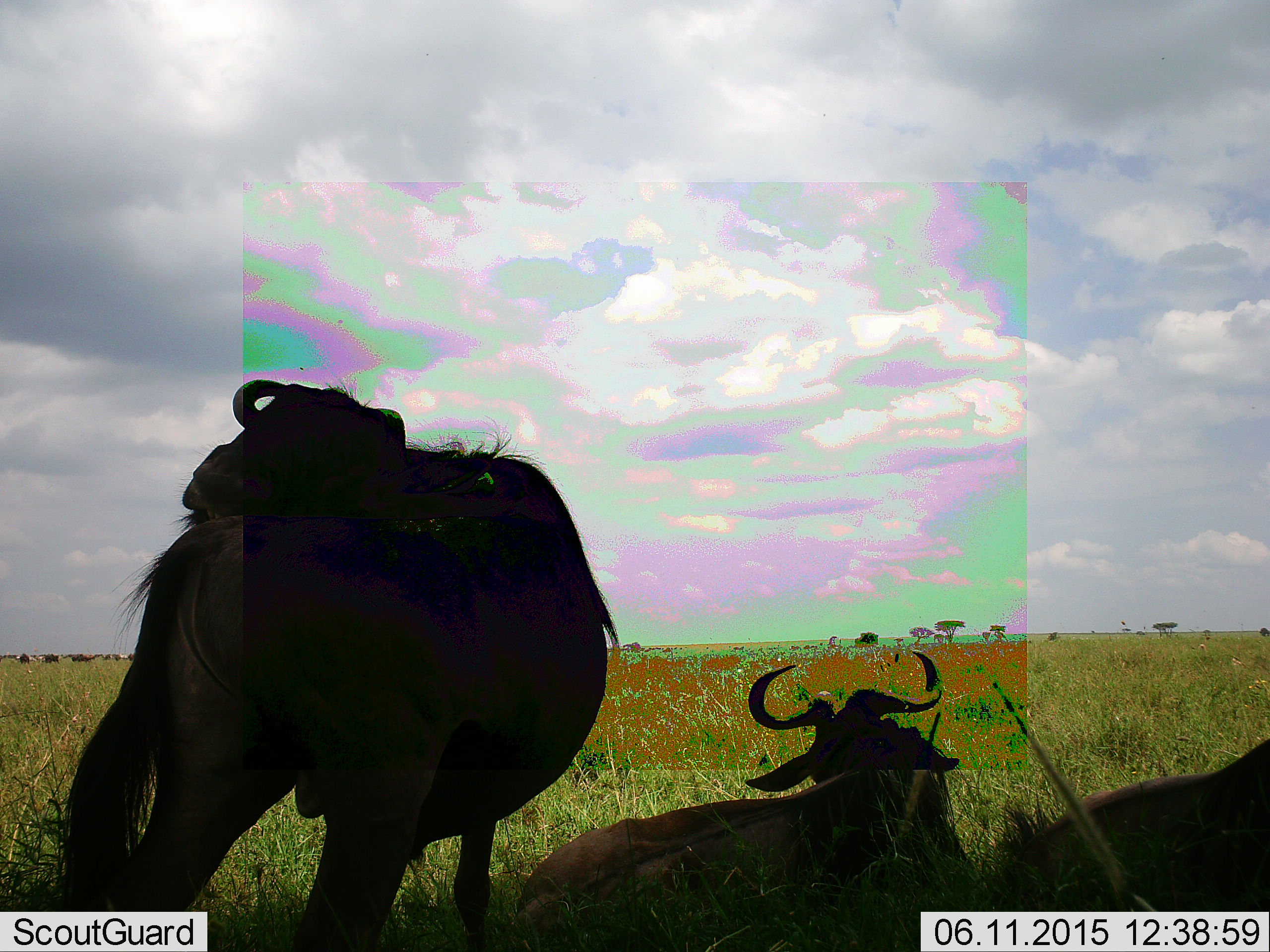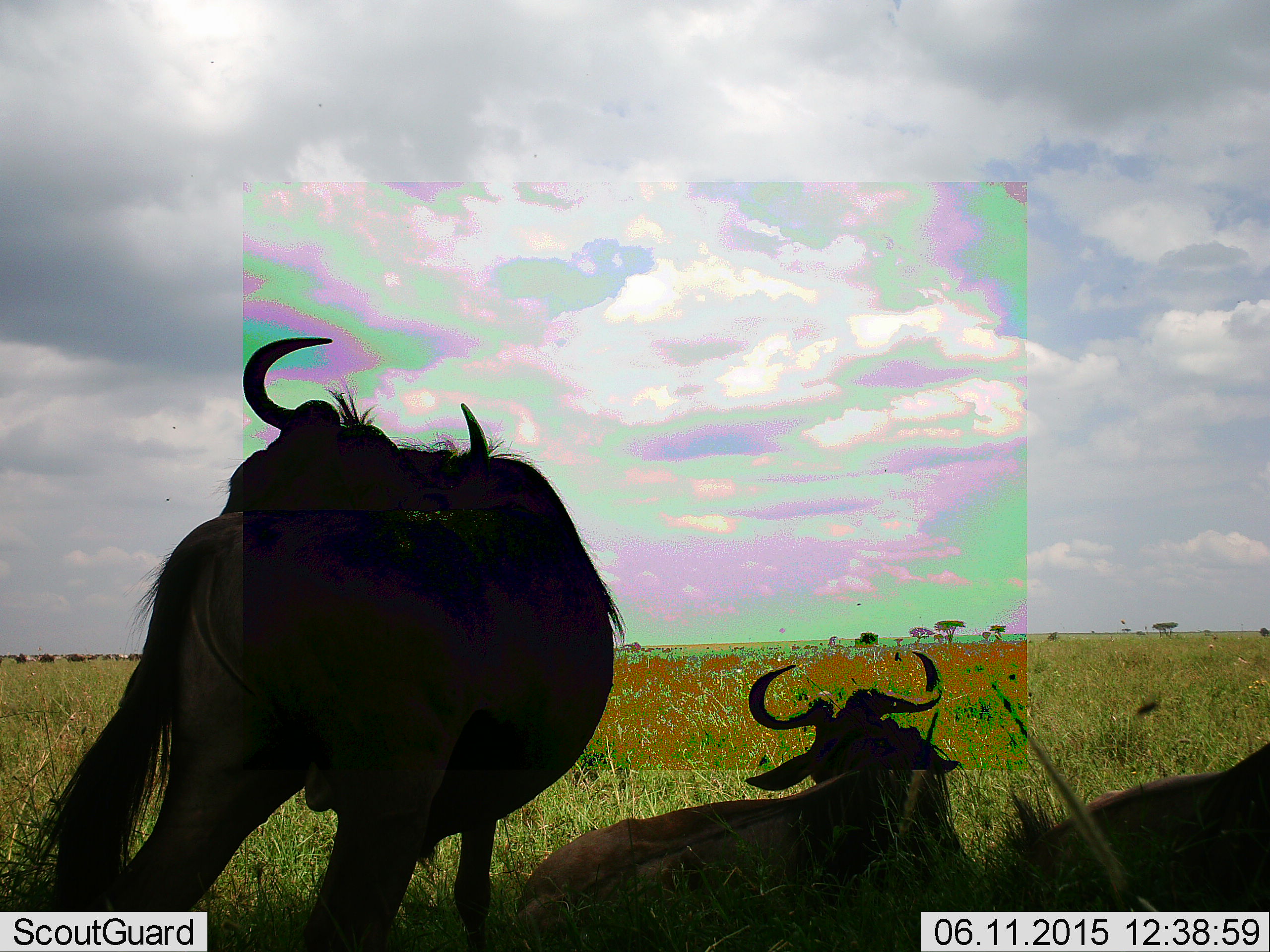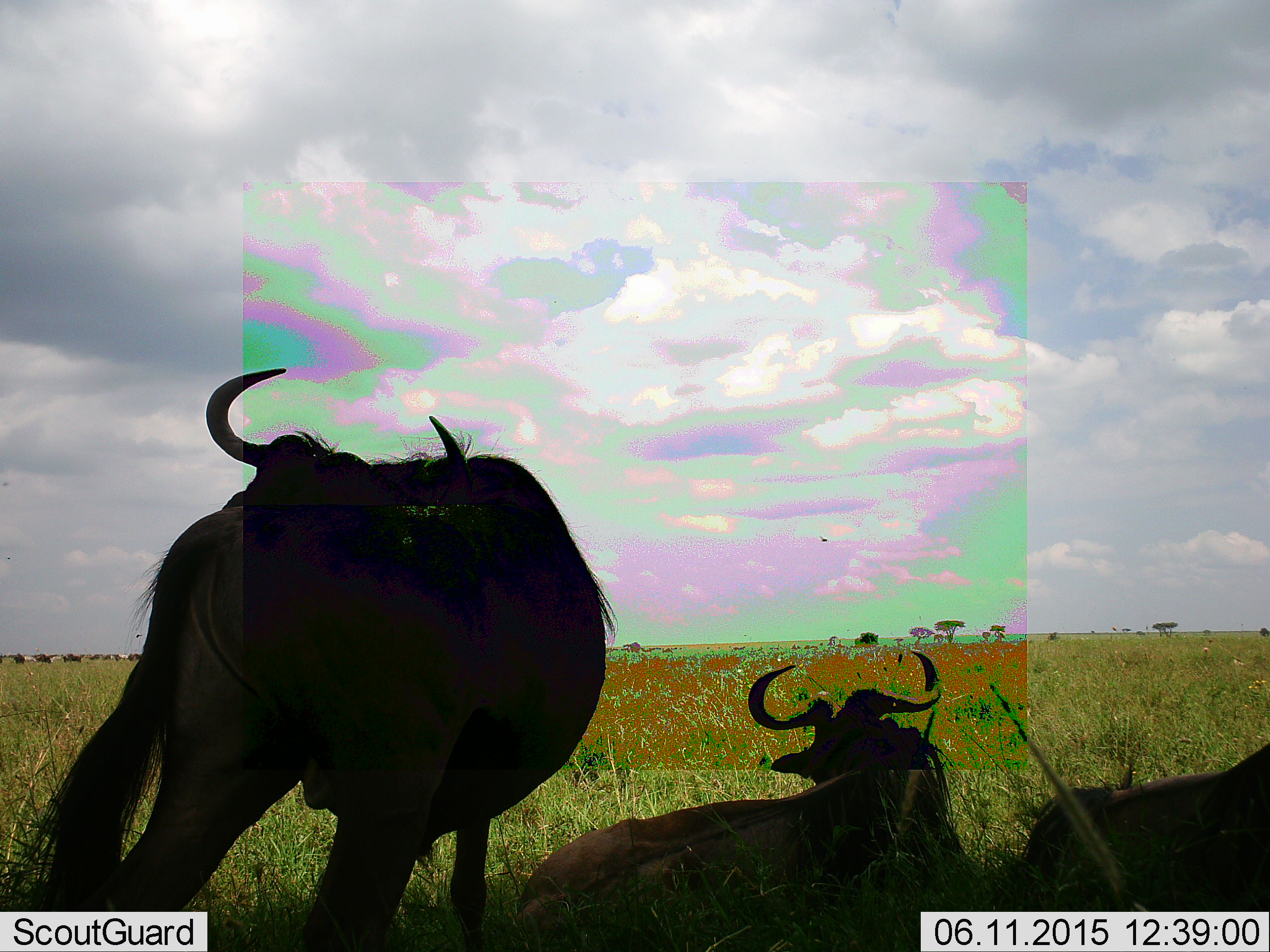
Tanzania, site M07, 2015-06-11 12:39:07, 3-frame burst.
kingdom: Animalia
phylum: Chordata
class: Mammalia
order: Artiodactyla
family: Bovidae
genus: Connochaetes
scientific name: Connochaetes taurinus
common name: blue wildebeest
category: wildebeest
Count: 3.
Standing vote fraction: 90%.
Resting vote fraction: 100%.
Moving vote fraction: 20%.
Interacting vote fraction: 0%.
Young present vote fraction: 0%.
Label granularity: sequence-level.